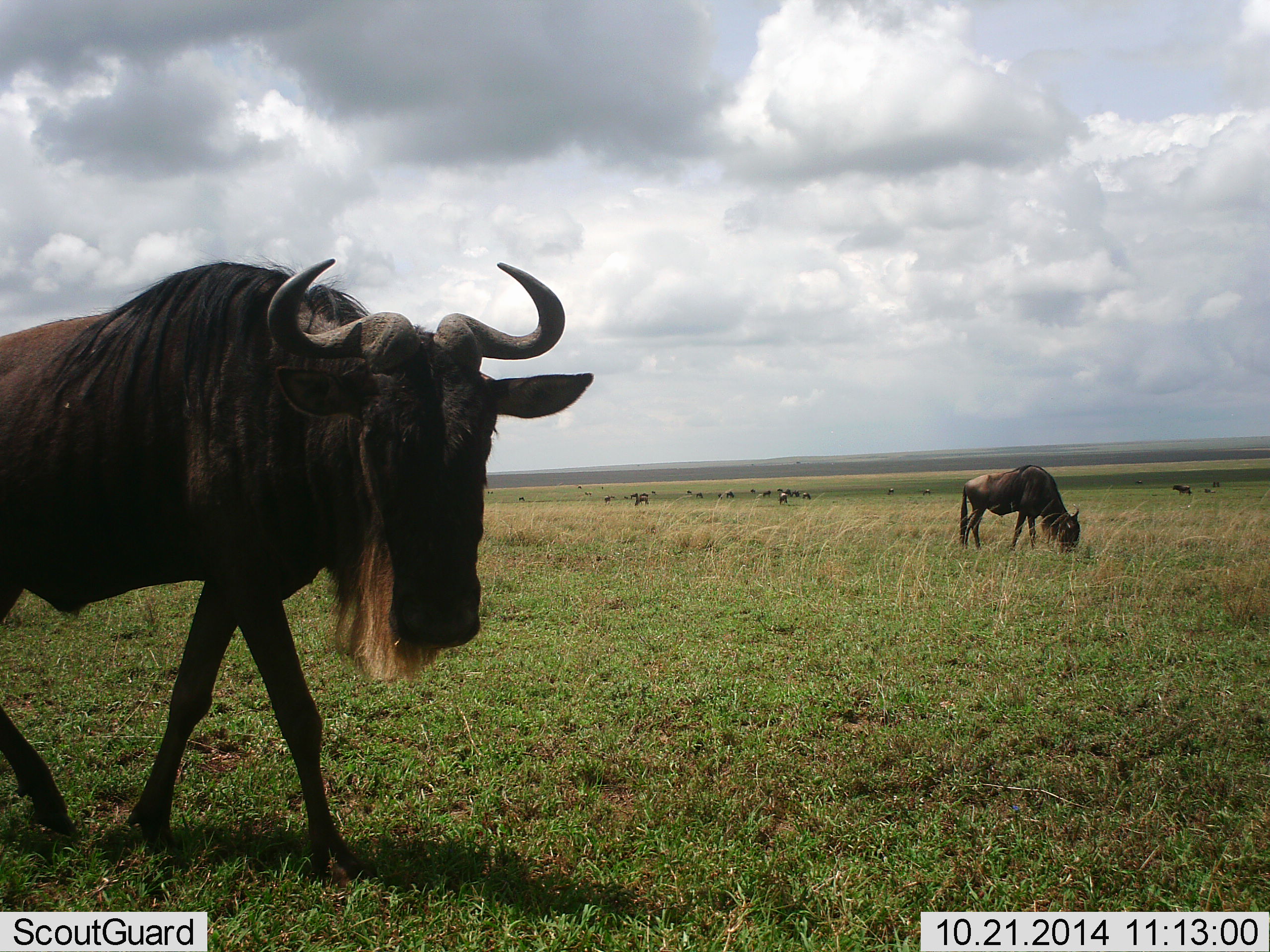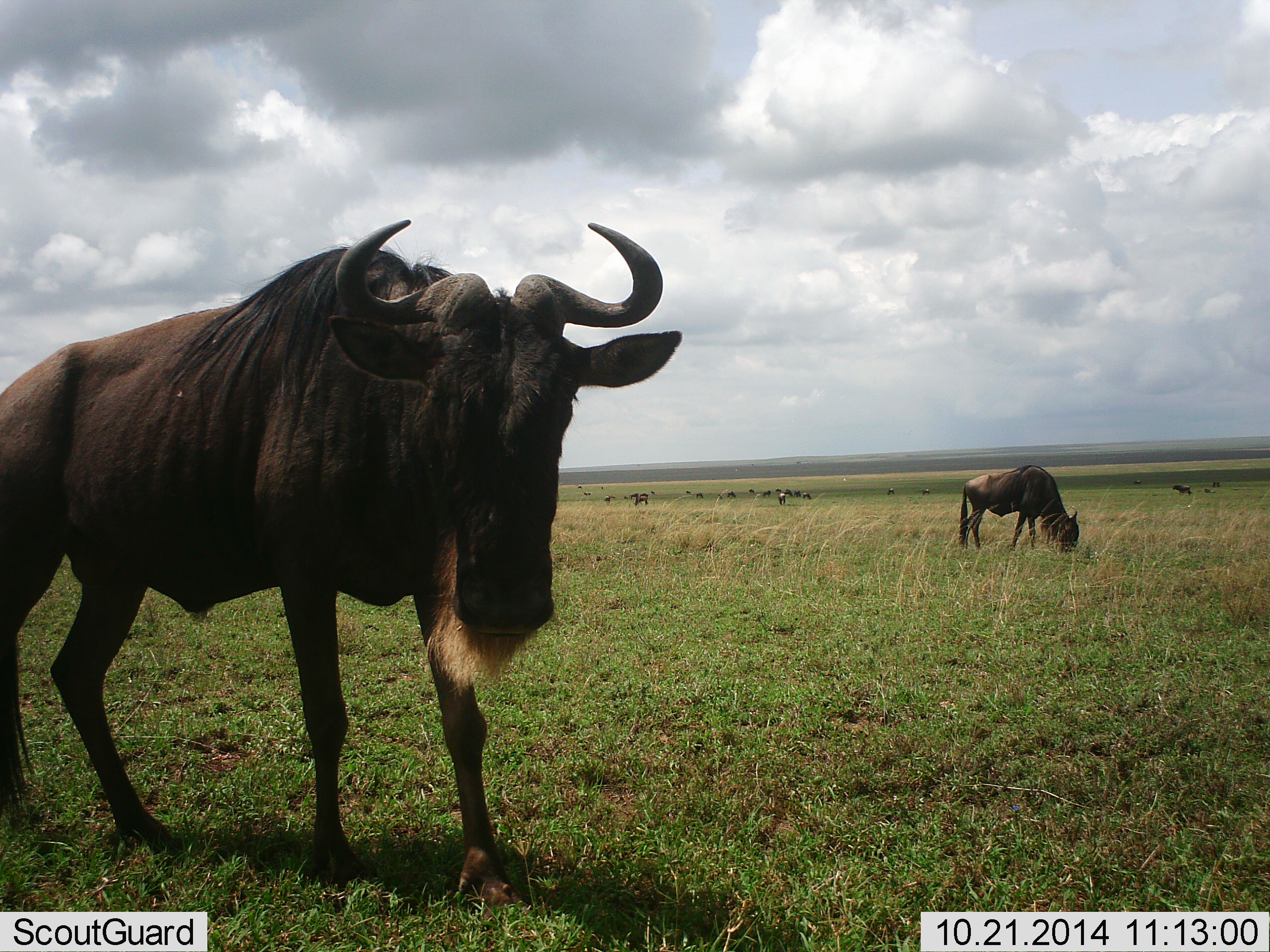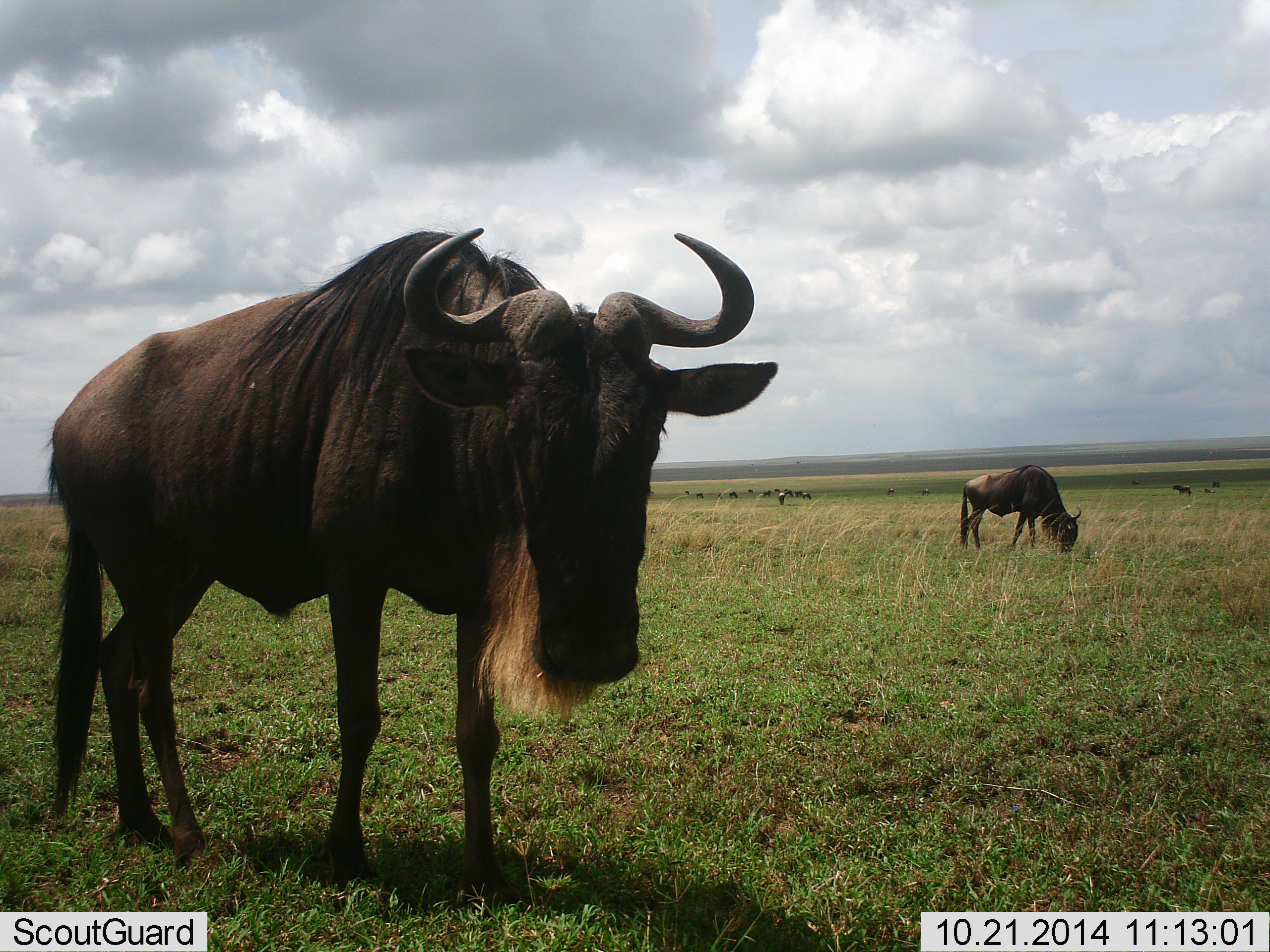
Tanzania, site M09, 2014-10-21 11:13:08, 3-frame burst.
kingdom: Animalia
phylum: Chordata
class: Mammalia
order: Artiodactyla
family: Bovidae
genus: Connochaetes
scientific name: Connochaetes taurinus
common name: blue wildebeest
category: wildebeest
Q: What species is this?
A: Wildebeest (blue wildebeest) (Connochaetes taurinus).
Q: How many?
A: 11-50.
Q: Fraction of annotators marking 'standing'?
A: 50%.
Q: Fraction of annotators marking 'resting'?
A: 0%.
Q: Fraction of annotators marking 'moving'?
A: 80%.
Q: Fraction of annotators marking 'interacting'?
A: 0%.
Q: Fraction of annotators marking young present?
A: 0%.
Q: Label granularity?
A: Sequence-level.